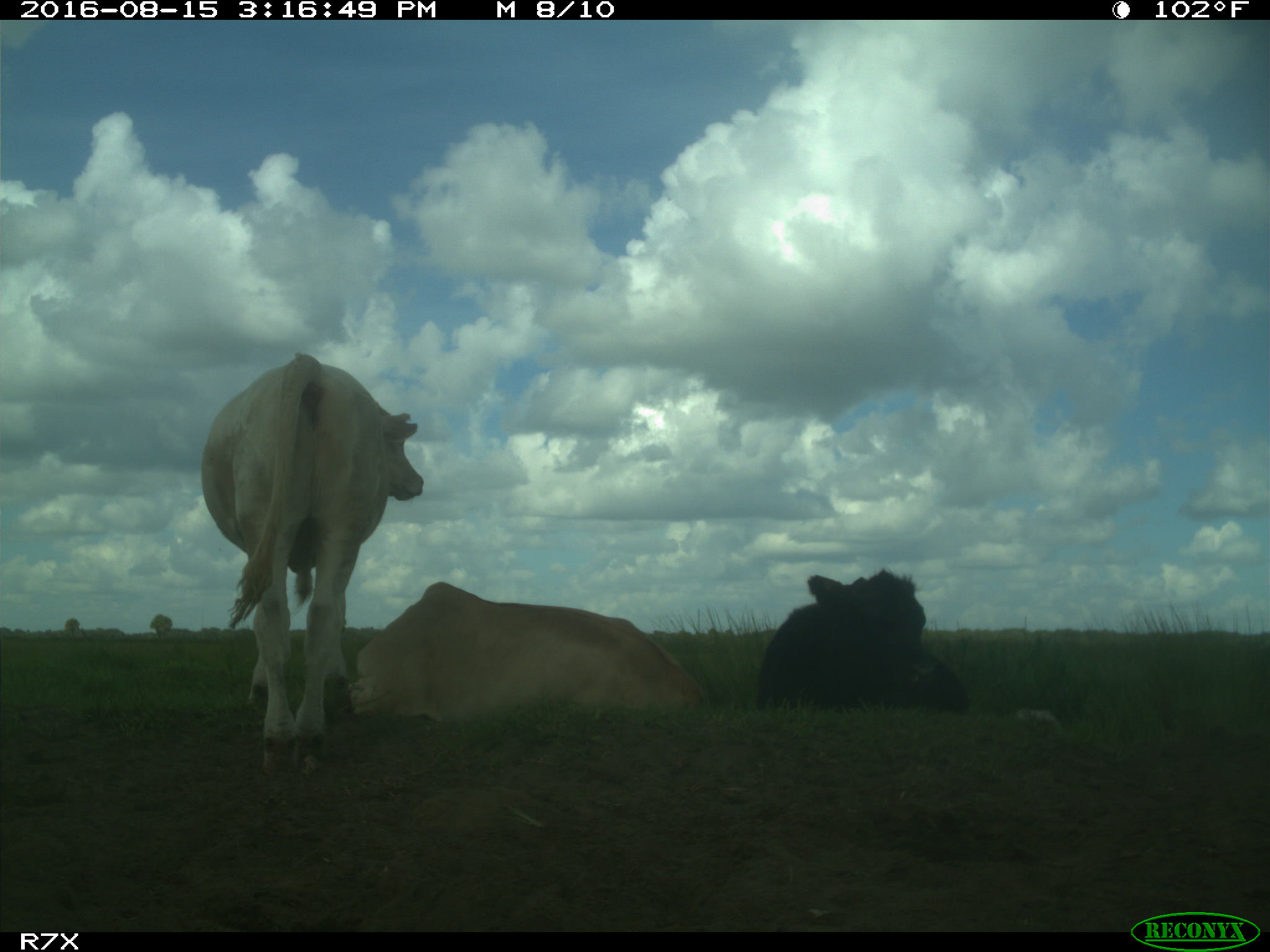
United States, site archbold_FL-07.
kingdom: Animalia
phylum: Chordata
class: Mammalia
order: Artiodactyla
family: Bovidae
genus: Bos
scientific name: Bos taurus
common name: domestic cow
Bos taurus (domestic cow).